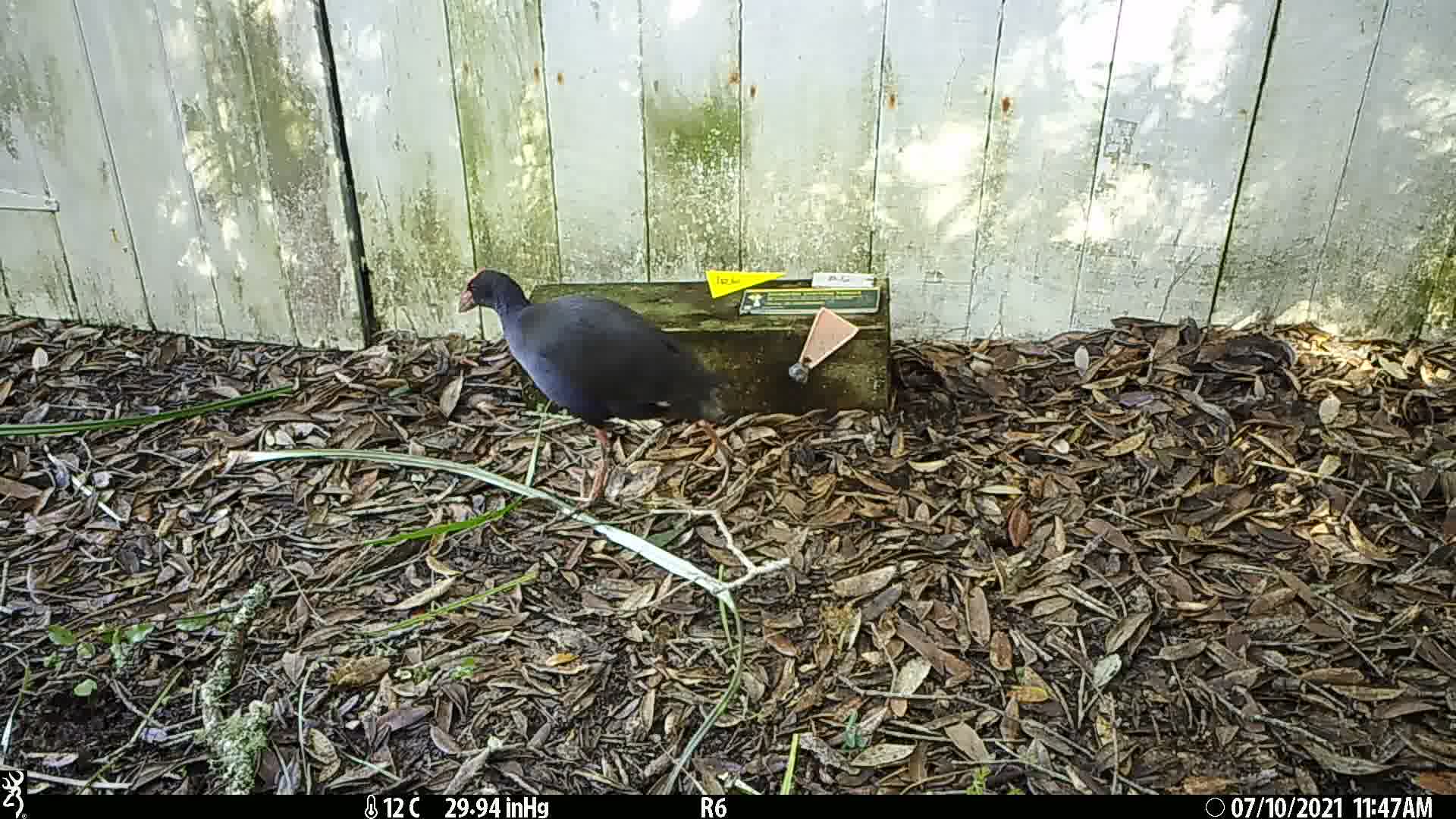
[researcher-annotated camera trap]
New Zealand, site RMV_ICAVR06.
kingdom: Animalia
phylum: Chordata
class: Aves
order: Gruiformes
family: Rallidae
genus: Porphyrio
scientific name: Porphyrio melanotus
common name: australasian swamphen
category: pukeko